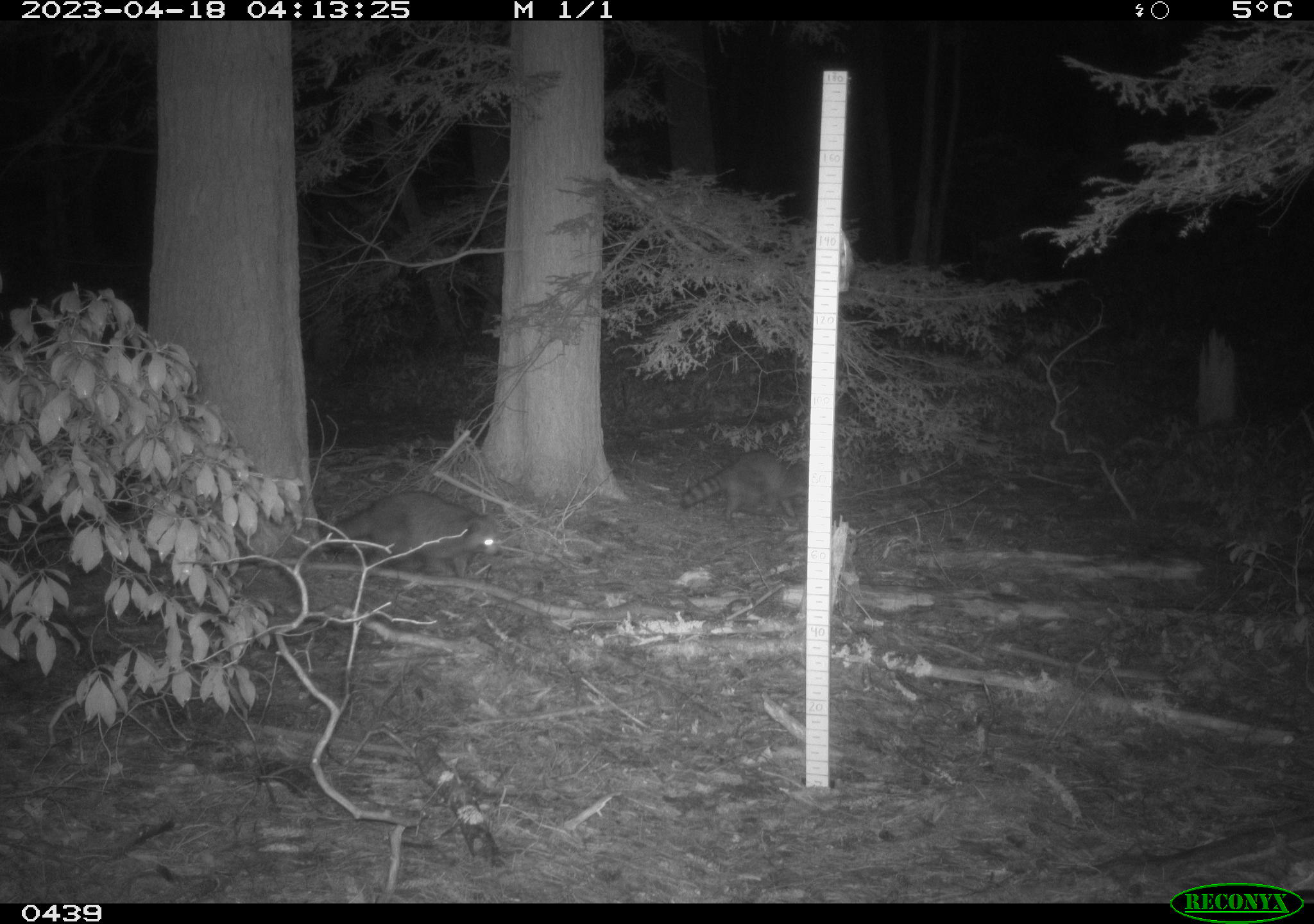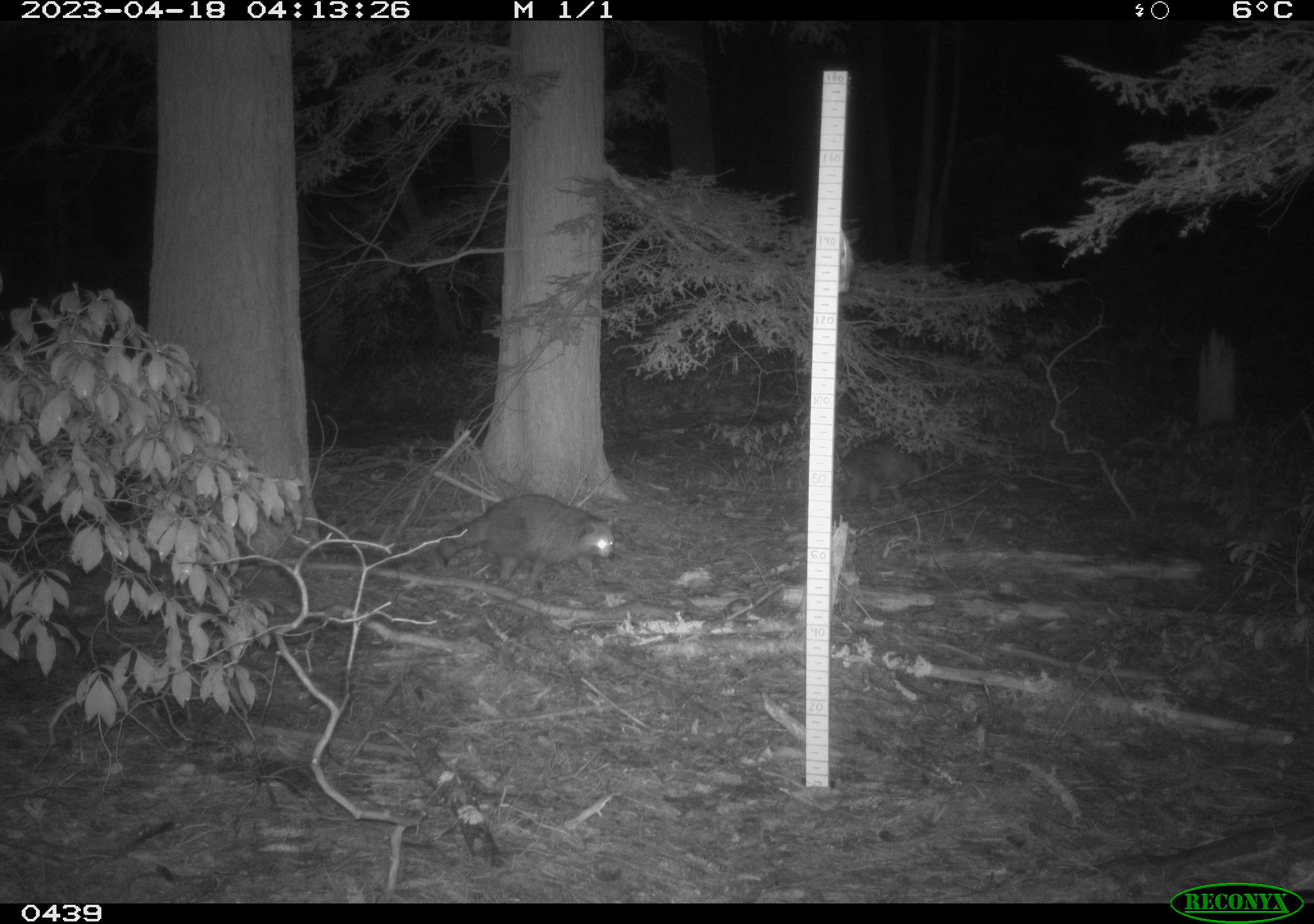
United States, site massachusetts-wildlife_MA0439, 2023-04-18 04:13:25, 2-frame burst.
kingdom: Animalia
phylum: Chordata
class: Mammalia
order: Carnivora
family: Procyonidae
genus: Procyon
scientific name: Procyon lotor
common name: raccoon